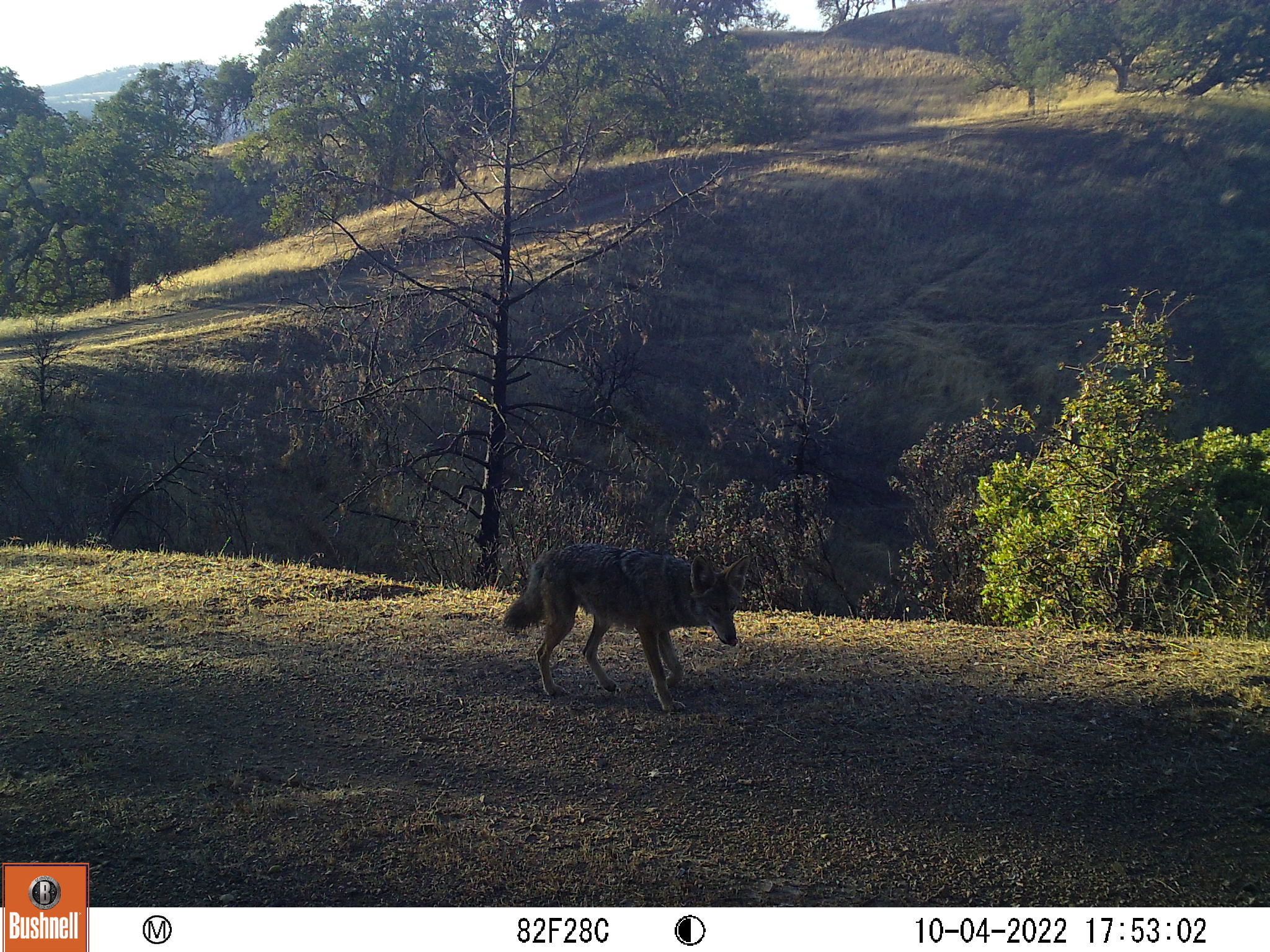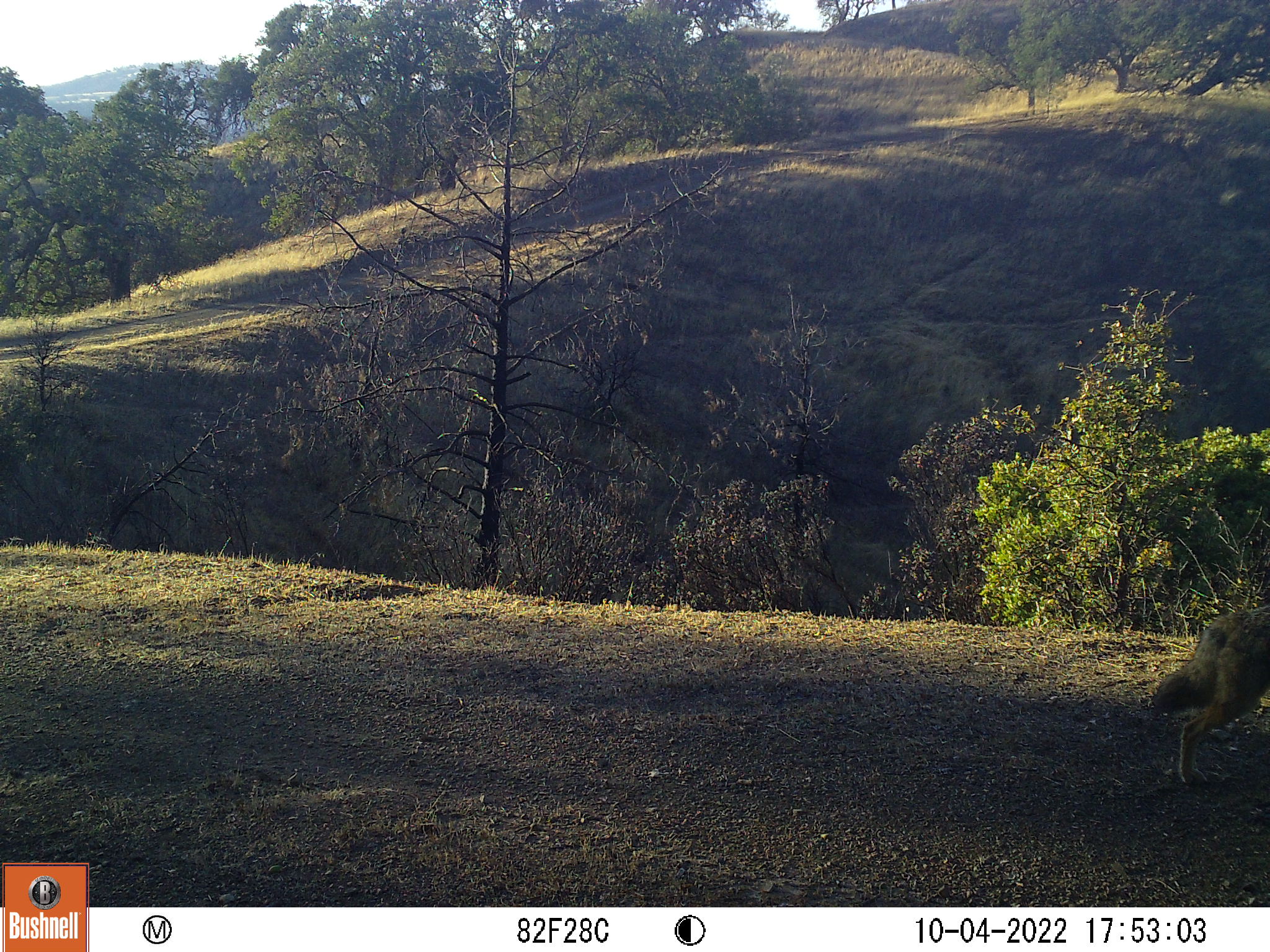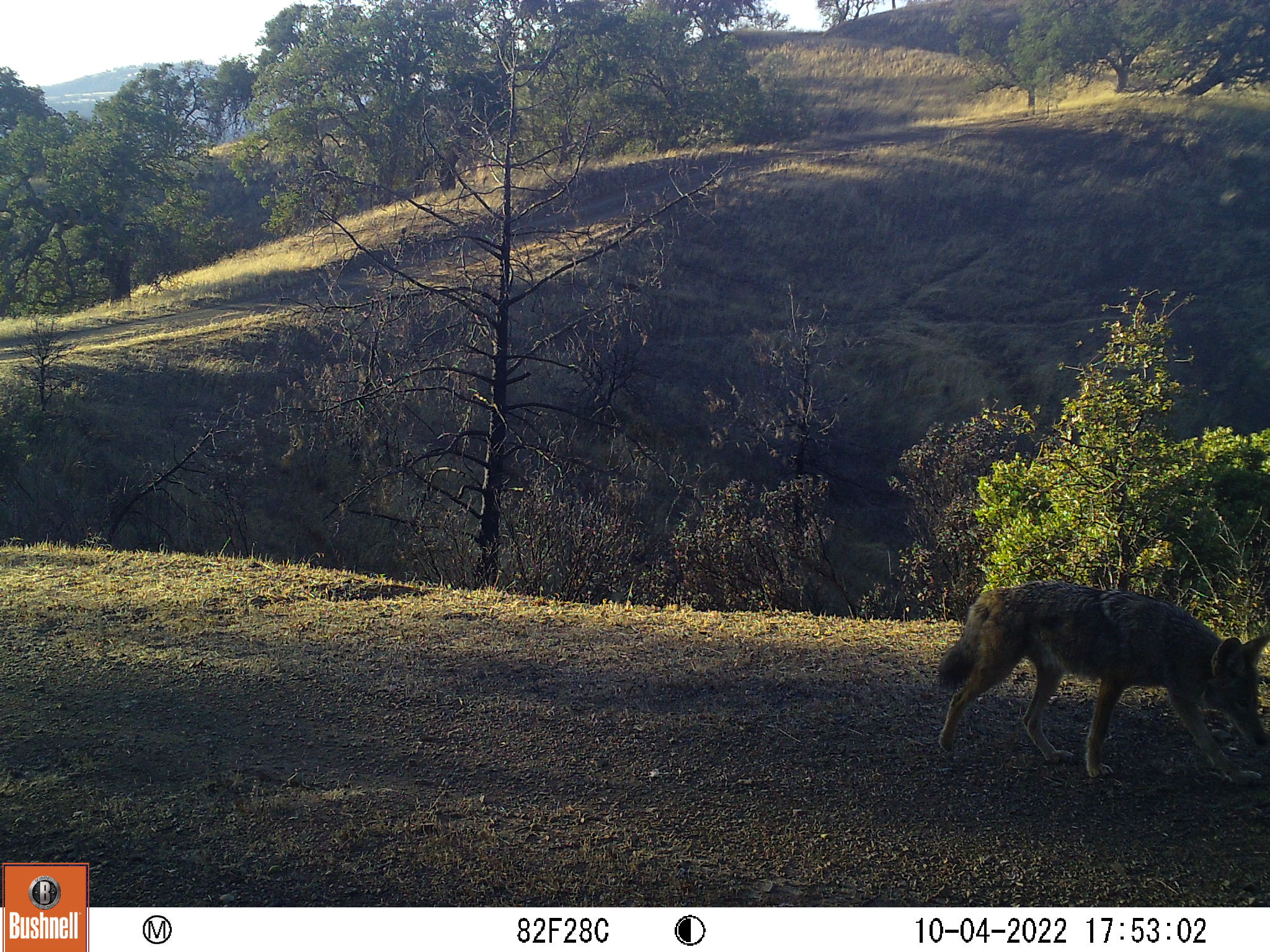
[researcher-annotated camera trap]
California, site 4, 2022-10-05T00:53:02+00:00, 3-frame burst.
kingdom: Animalia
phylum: Chordata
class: Mammalia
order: Carnivora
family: Canidae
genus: Canis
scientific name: Canis latrans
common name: coyote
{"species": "coyote (Canis latrans)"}